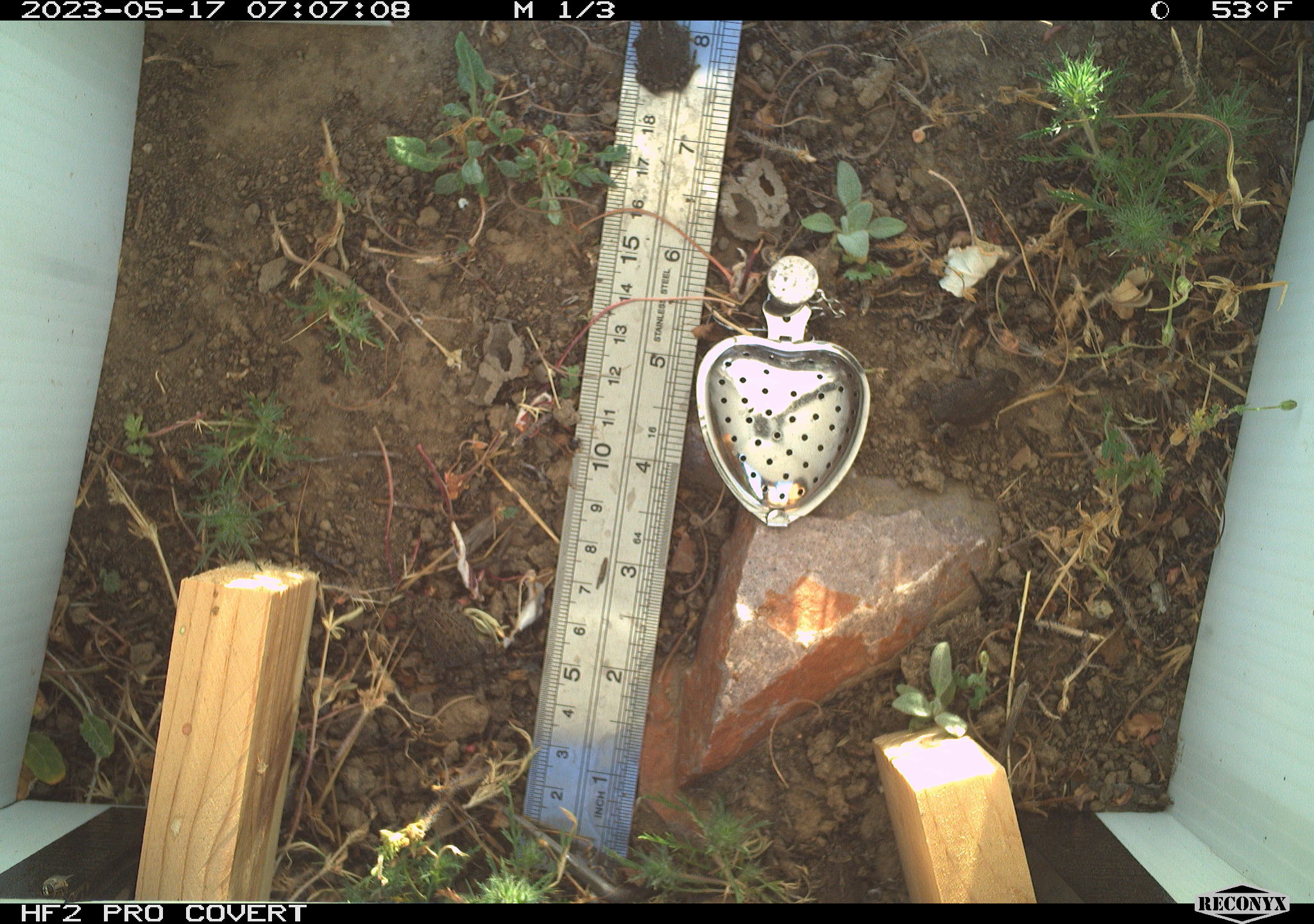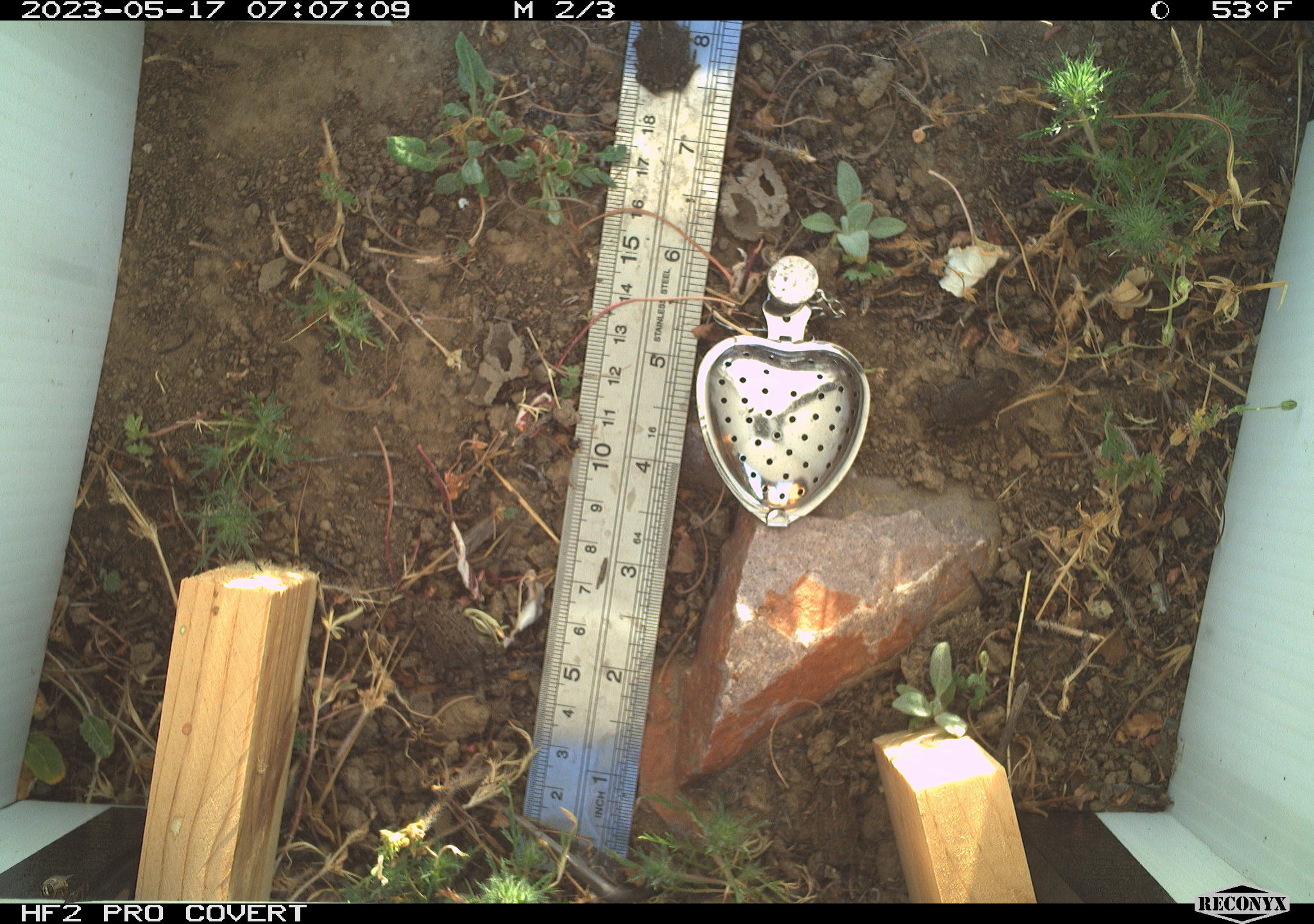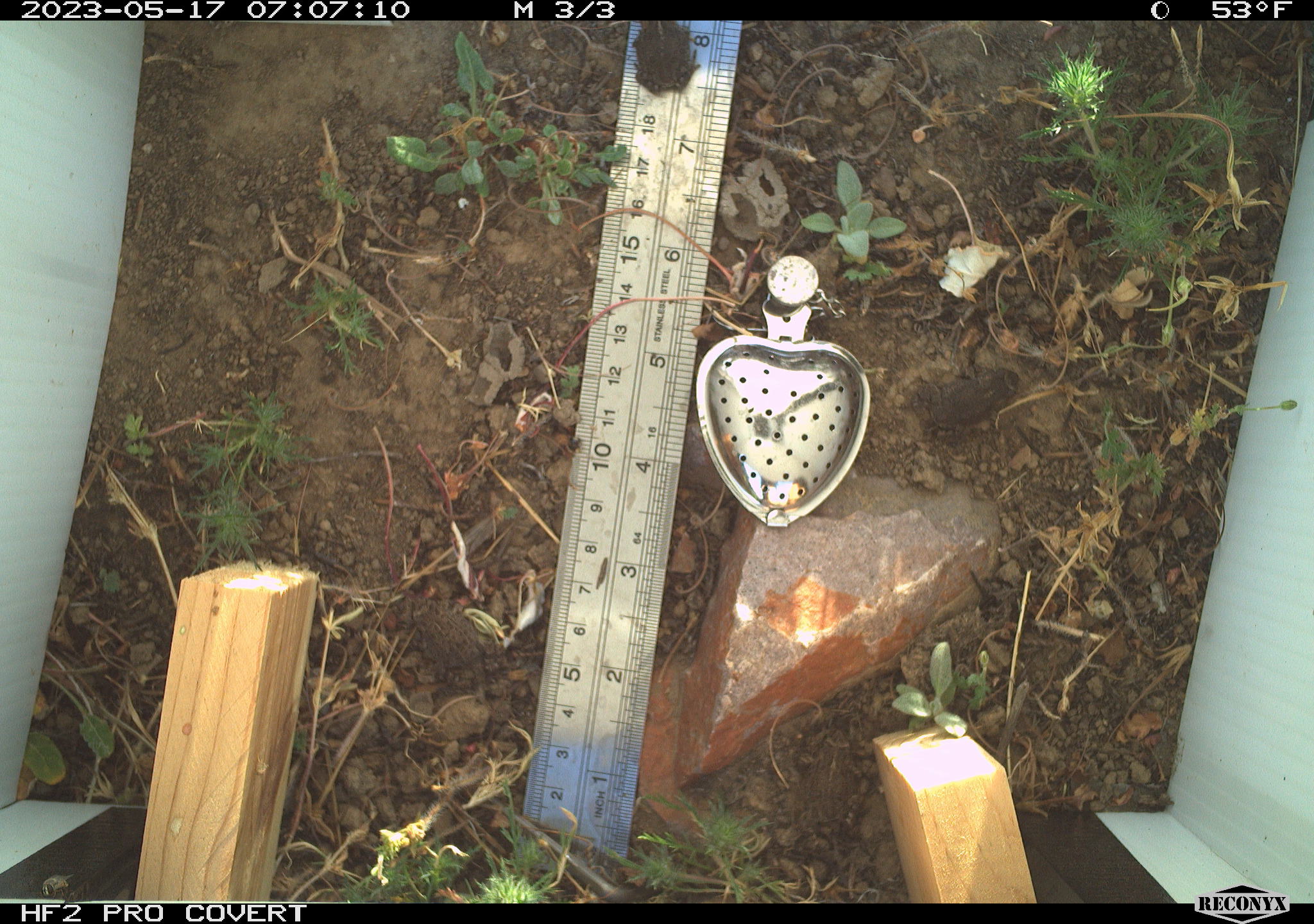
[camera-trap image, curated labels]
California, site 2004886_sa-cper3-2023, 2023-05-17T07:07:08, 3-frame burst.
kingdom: Animalia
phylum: Chordata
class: Amphibia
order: Anura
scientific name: Anura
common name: frogs